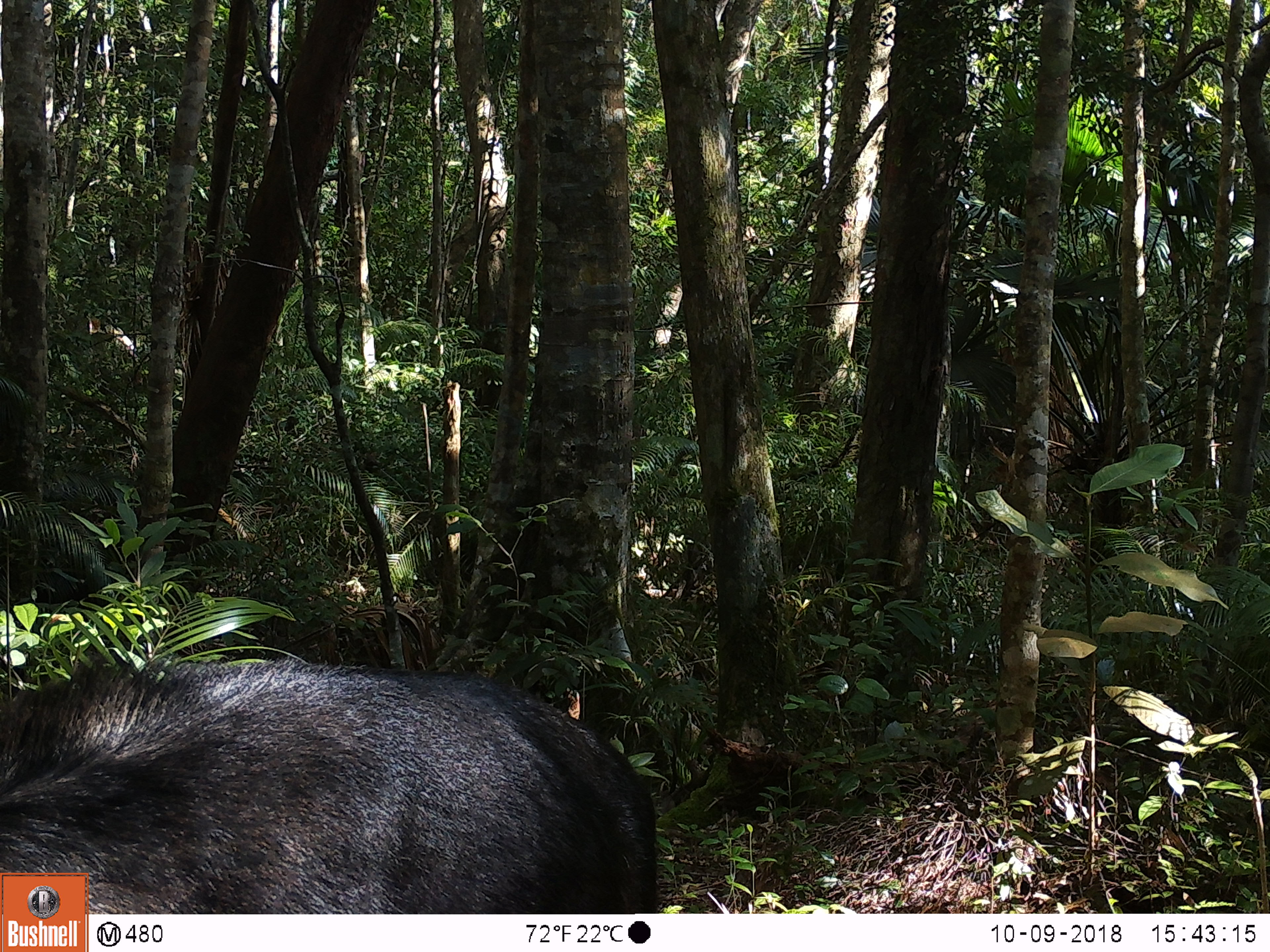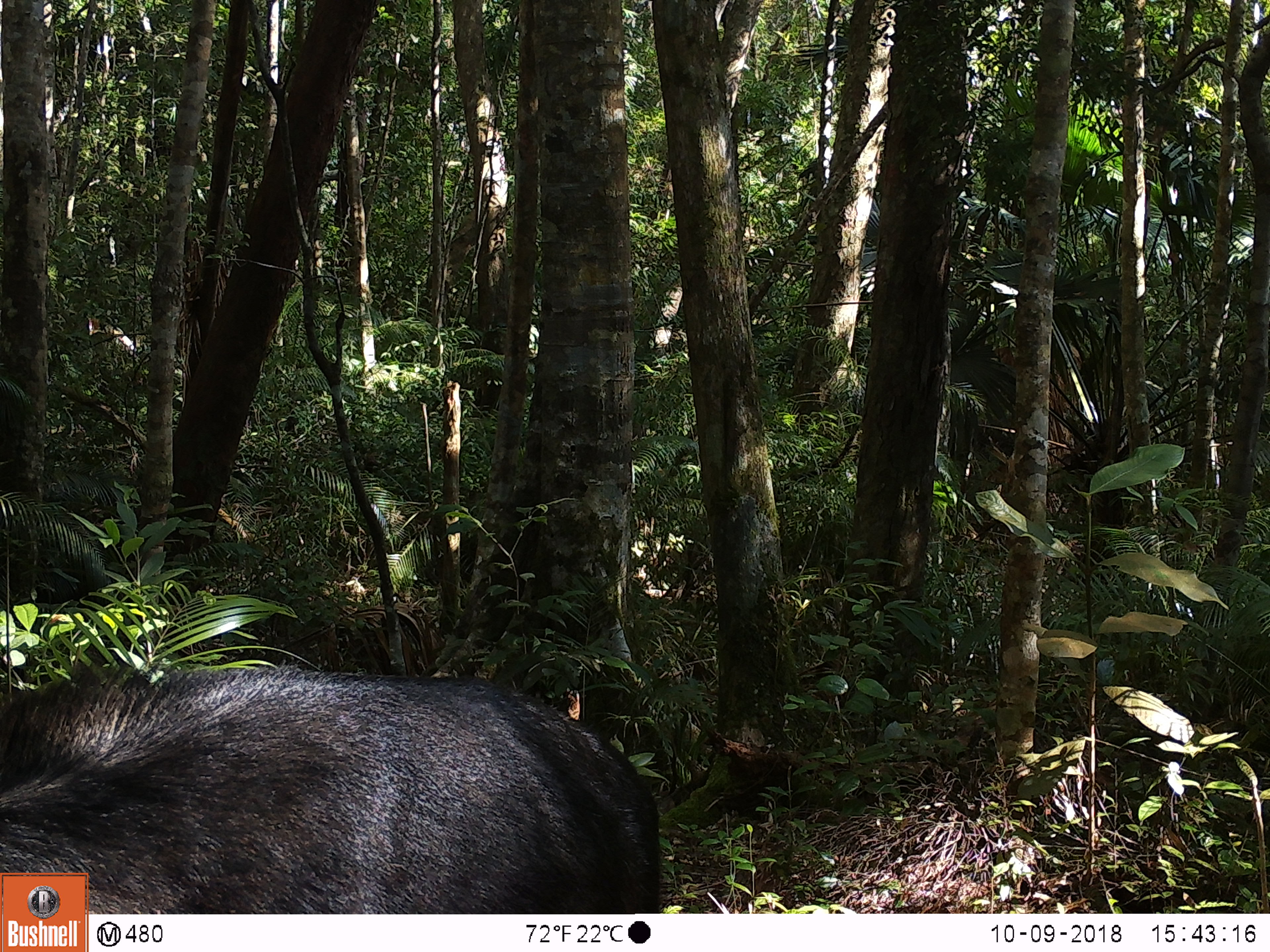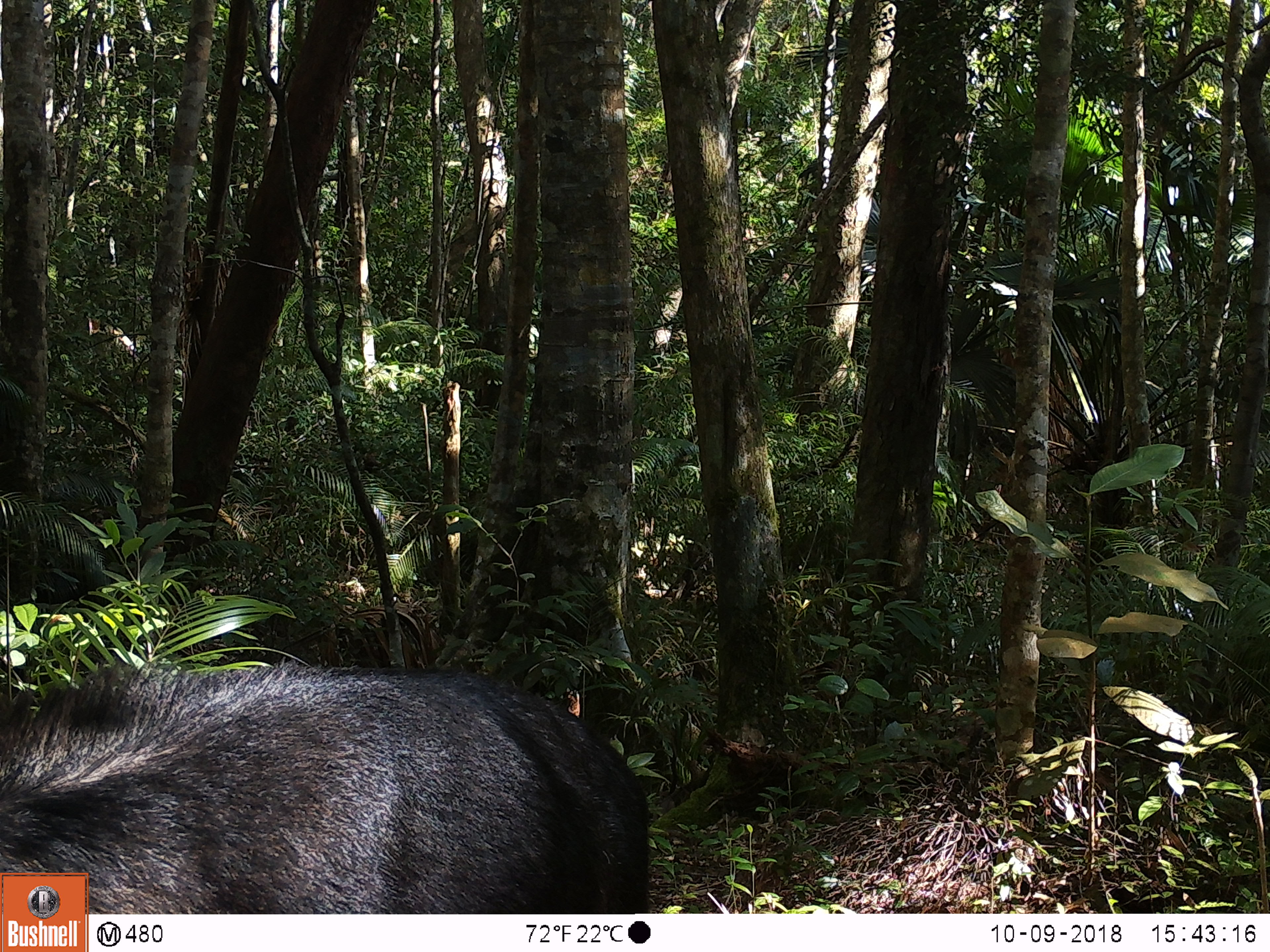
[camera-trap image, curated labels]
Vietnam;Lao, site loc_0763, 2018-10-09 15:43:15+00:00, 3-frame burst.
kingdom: Animalia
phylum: Chordata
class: Mammalia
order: Artiodactyla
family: Bovidae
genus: Capricornis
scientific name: Capricornis sumatraensis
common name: chinese serow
Chinese serow (Capricornis sumatraensis). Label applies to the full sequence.